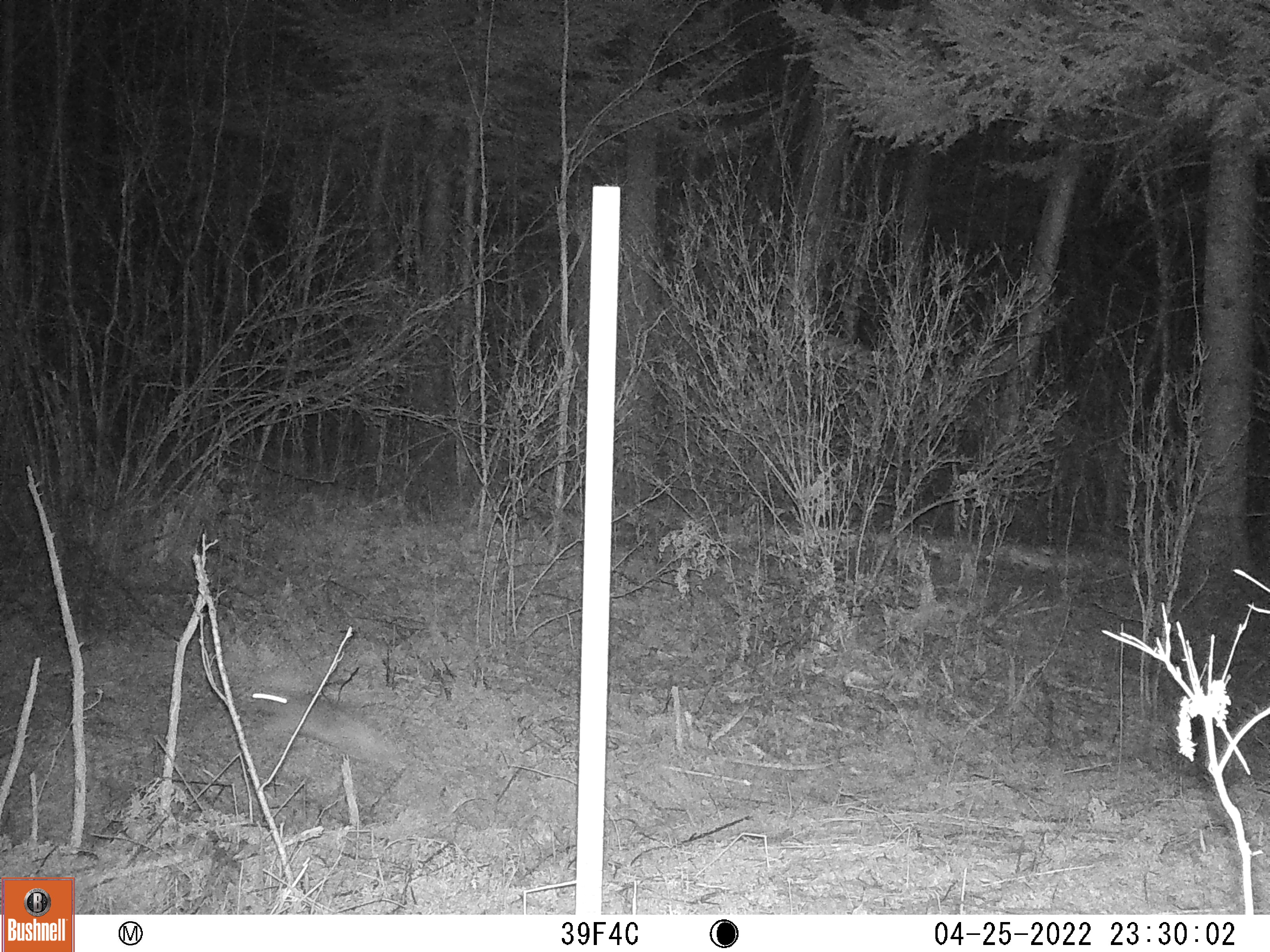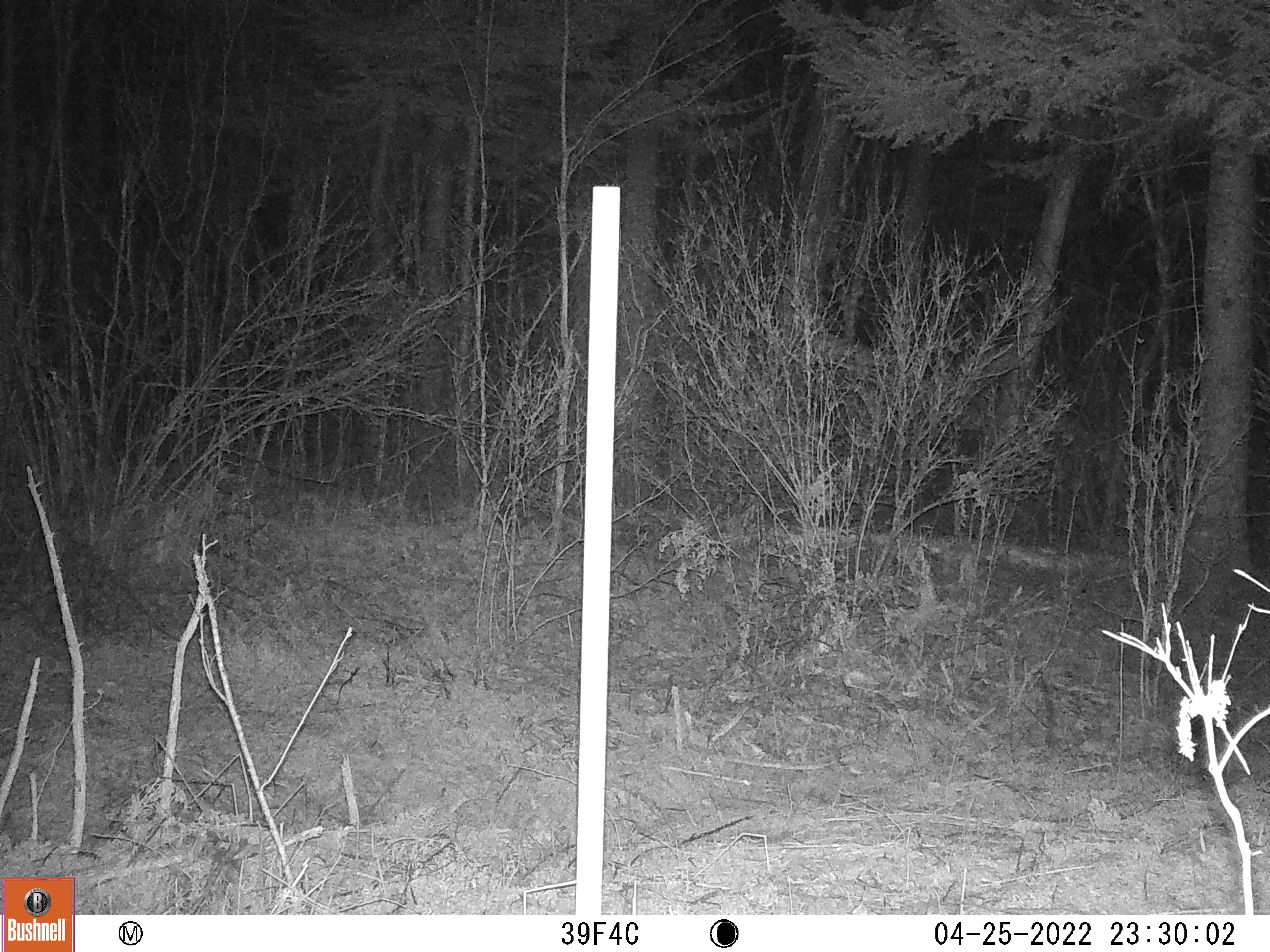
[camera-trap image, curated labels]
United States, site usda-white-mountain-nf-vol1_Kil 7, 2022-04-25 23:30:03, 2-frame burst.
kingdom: Animalia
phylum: Chordata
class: Mammalia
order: Lagomorpha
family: Leporidae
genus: Lepus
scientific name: Lepus americanus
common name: snowshoe hare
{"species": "snowshoe hare (Lepus americanus)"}